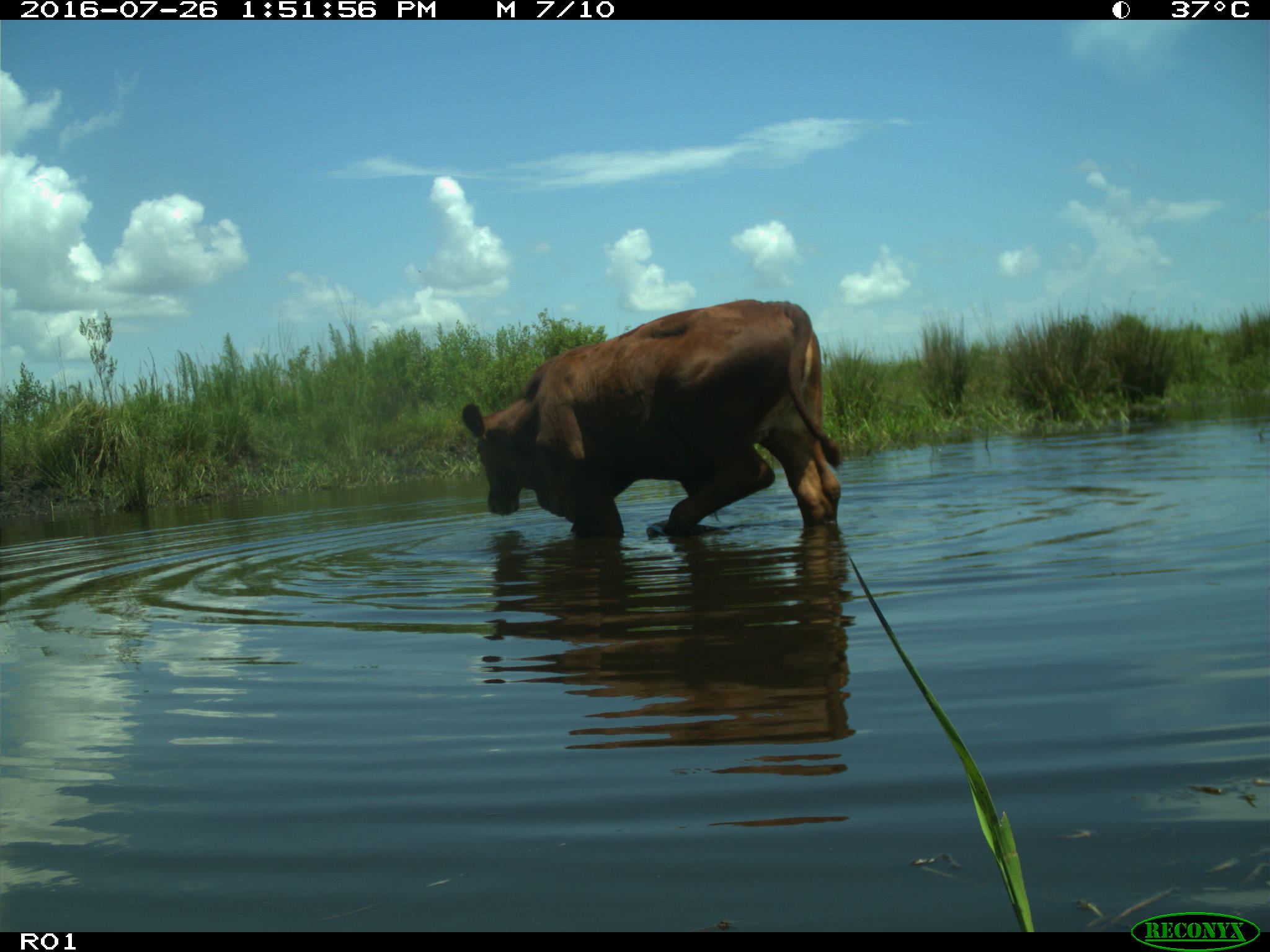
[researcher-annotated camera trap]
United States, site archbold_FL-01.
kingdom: Animalia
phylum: Chordata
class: Mammalia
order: Artiodactyla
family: Bovidae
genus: Bos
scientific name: Bos taurus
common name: domestic cow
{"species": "Bos taurus (domestic cow)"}